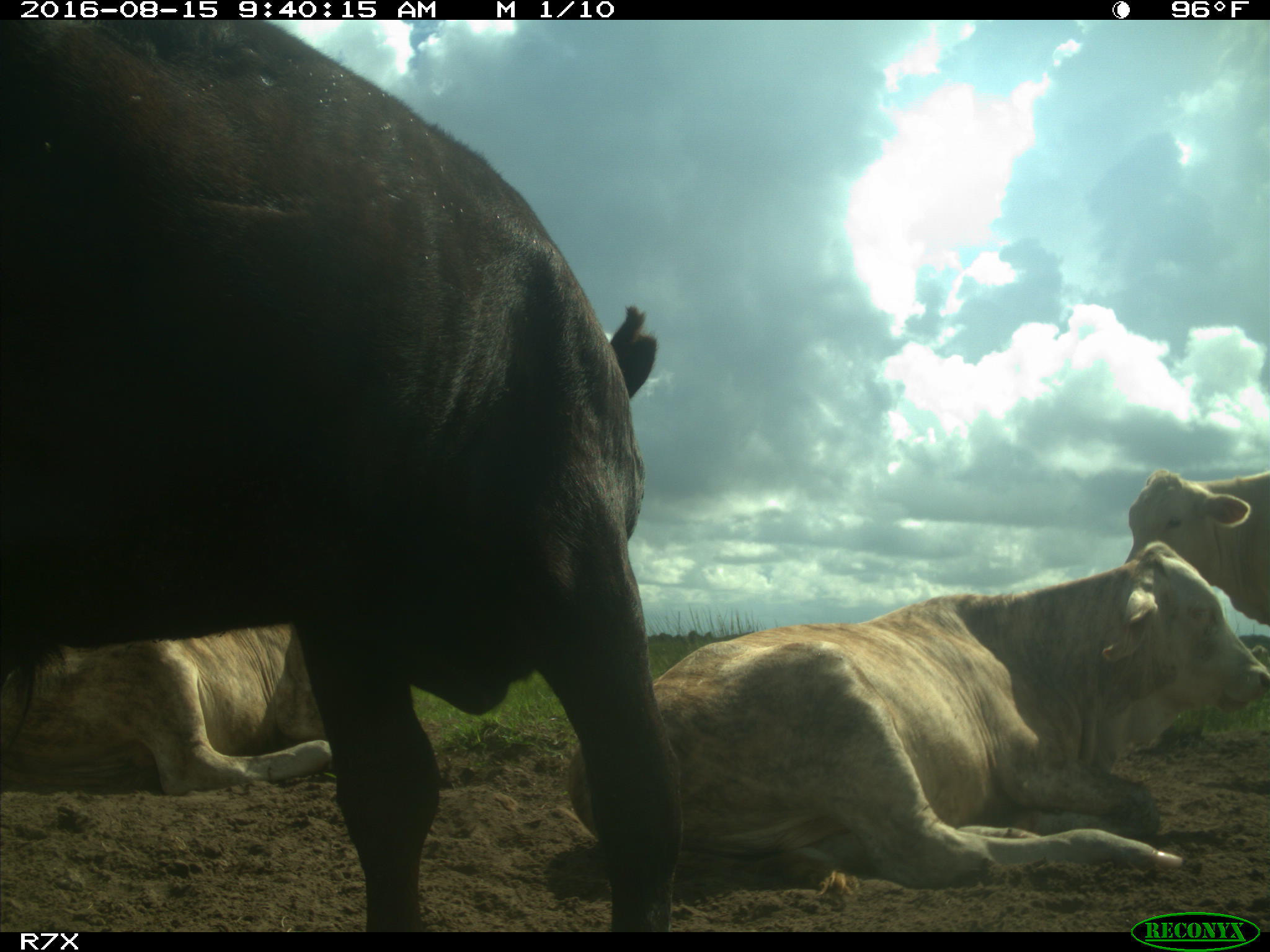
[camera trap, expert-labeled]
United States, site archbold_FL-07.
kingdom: Animalia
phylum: Chordata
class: Mammalia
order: Artiodactyla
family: Bovidae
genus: Bos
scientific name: Bos taurus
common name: domestic cow